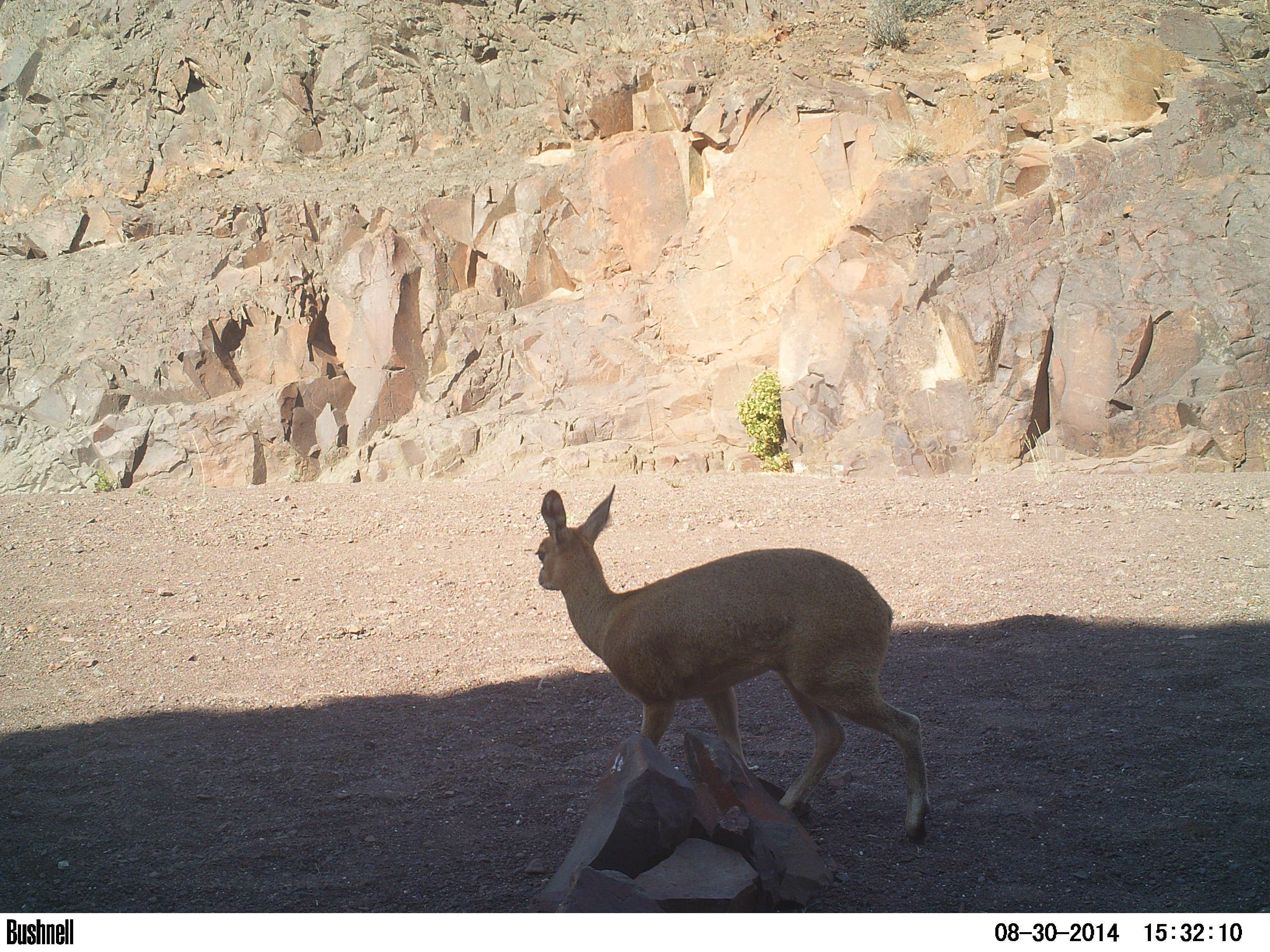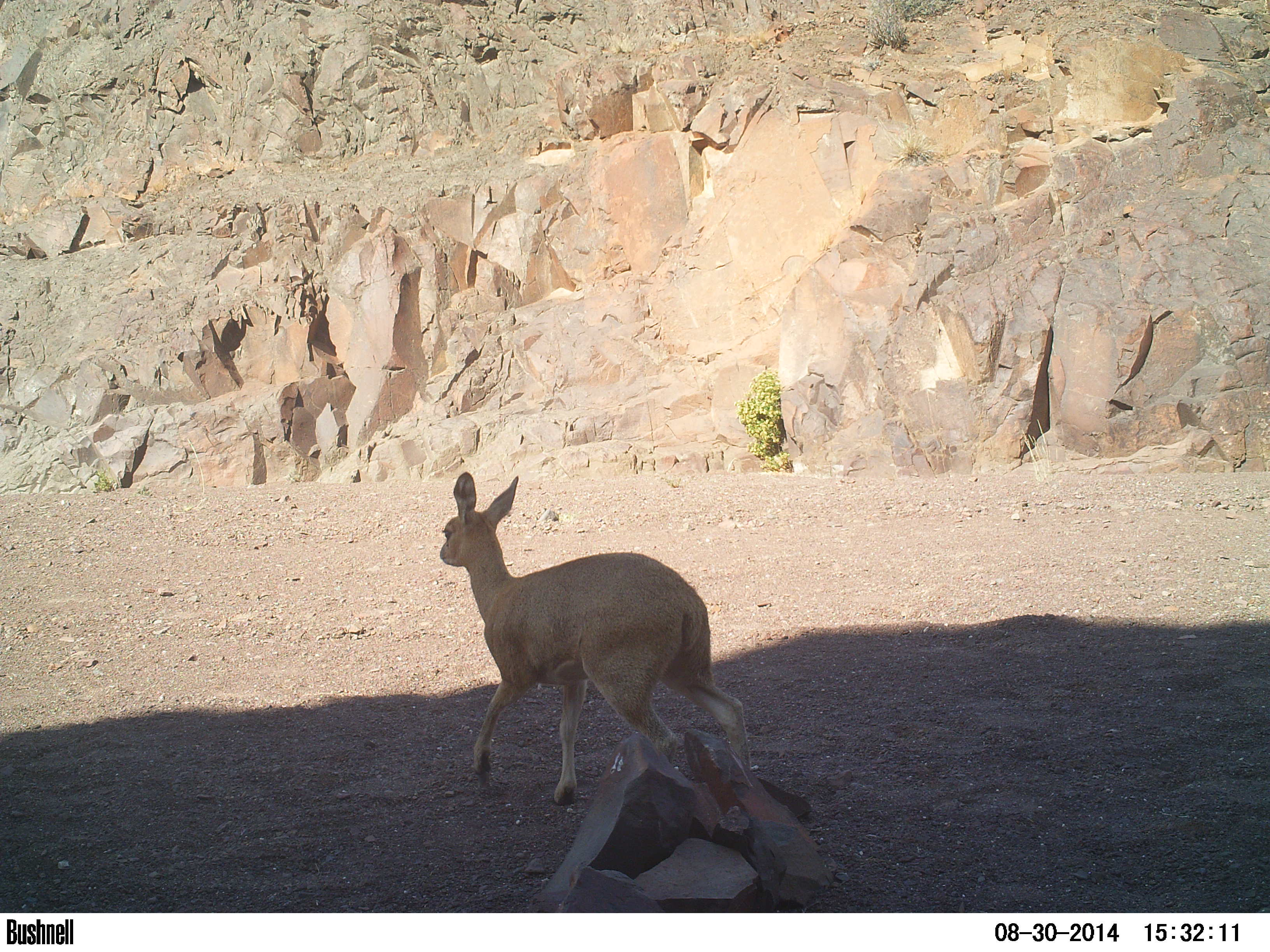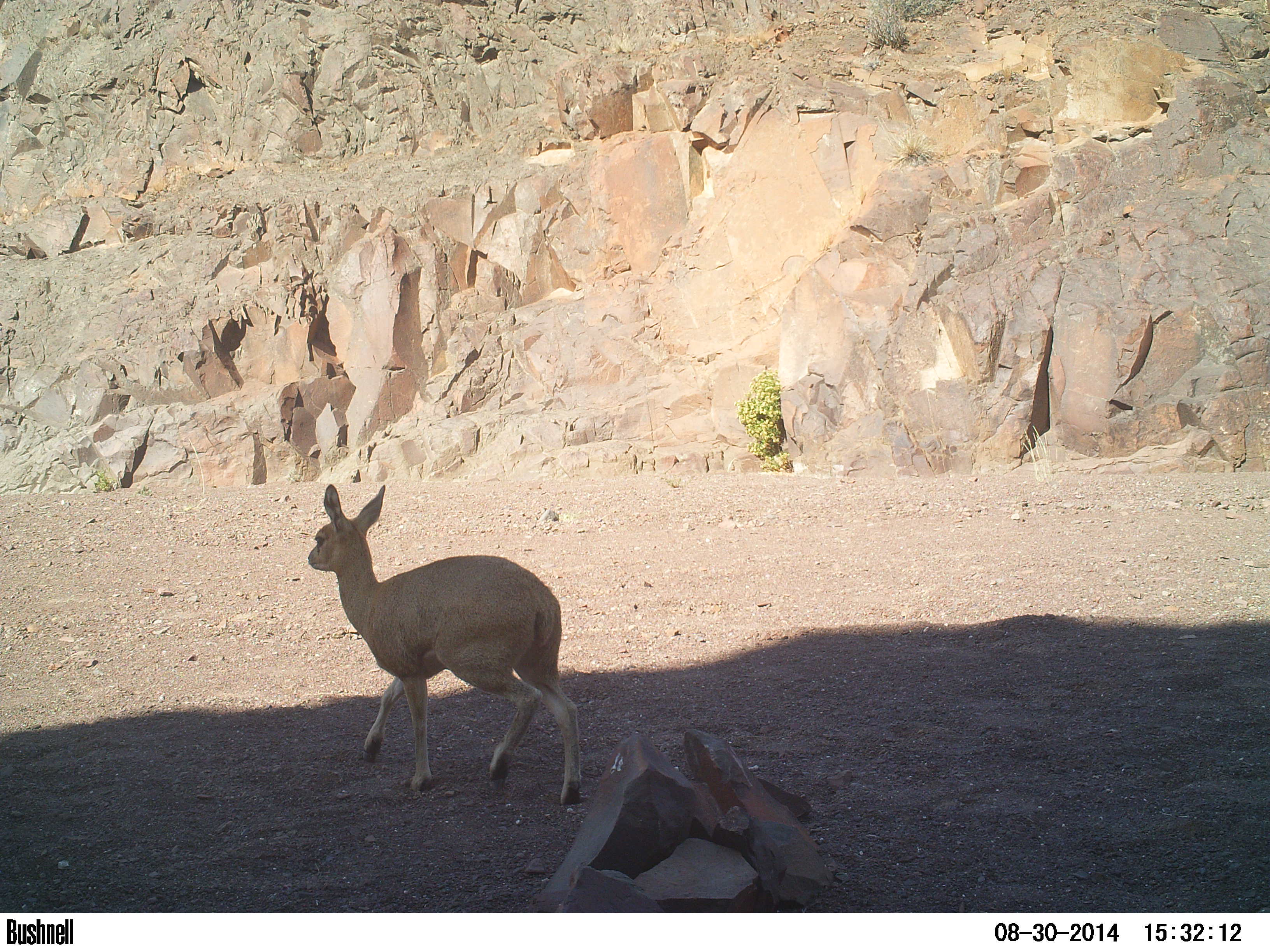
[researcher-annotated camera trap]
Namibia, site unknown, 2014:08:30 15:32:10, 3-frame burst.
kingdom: Animalia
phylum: Chordata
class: Mammalia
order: Artiodactyla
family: Bovidae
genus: Oreotragus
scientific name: Oreotragus oreotragus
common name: klipspringer